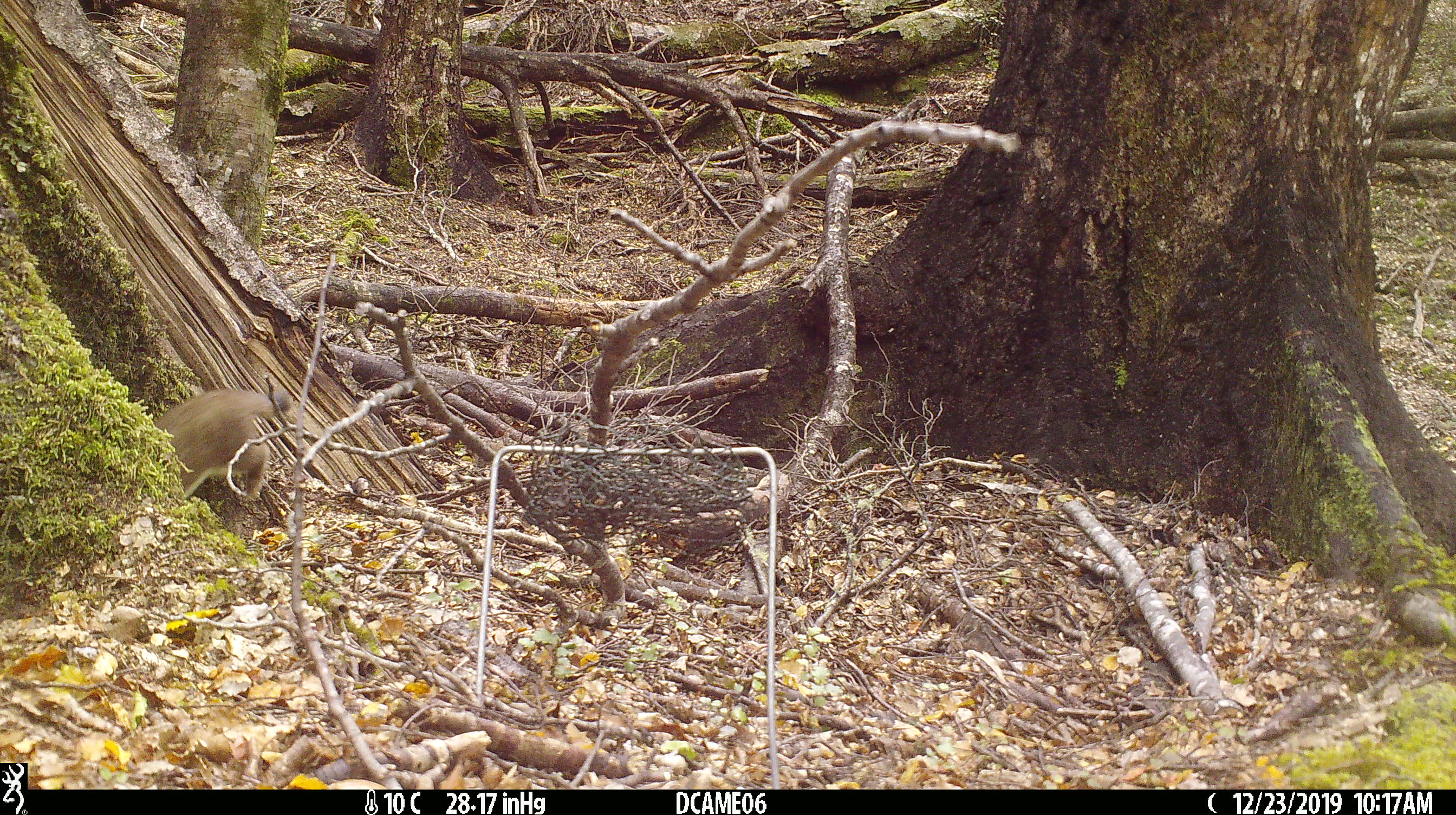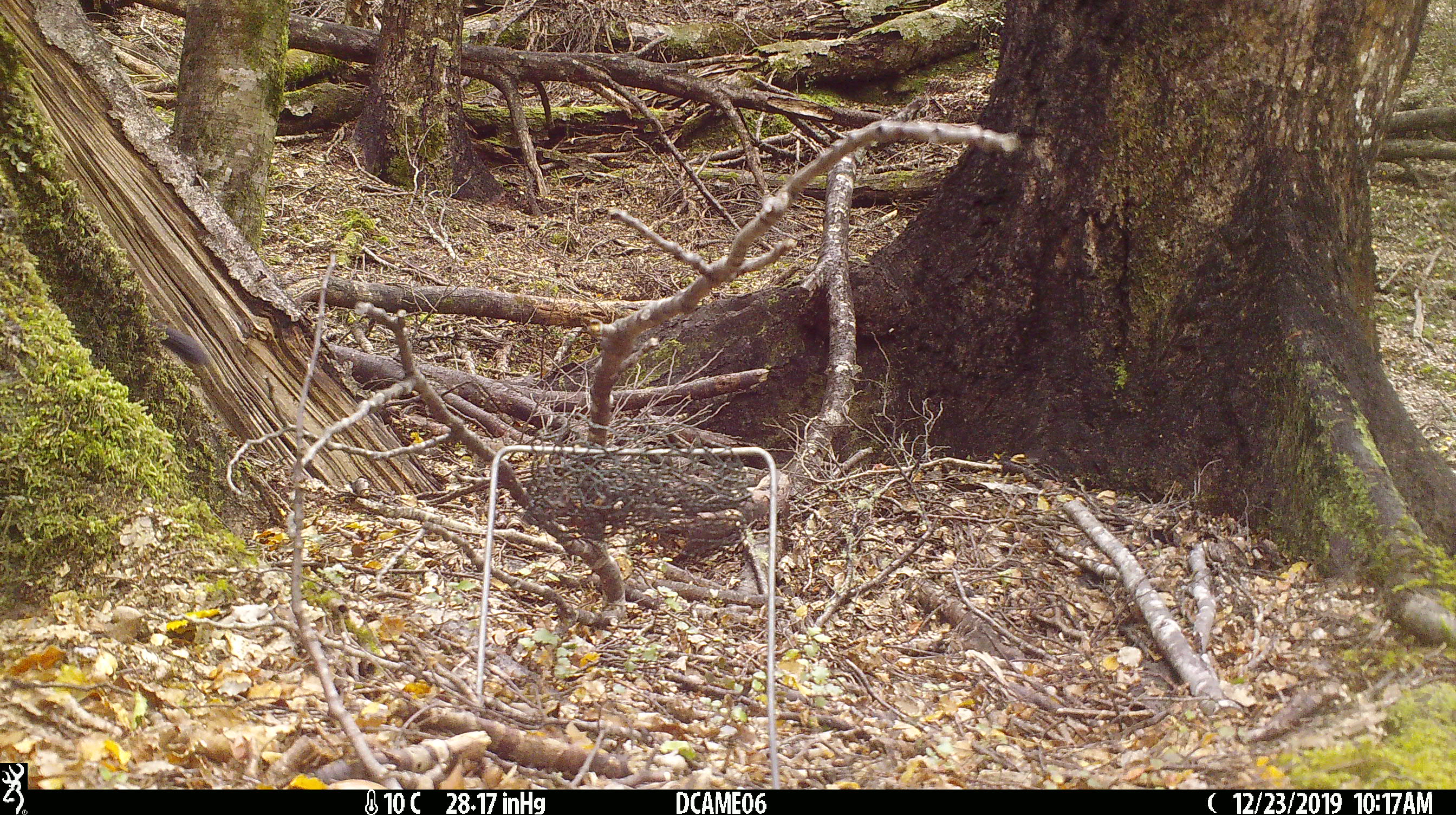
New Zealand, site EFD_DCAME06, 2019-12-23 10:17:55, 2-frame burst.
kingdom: Animalia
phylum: Chordata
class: Mammalia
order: Carnivora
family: Mustelidae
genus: Mustela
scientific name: Mustela erminea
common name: stoat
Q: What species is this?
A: Stoat (Mustela erminea).